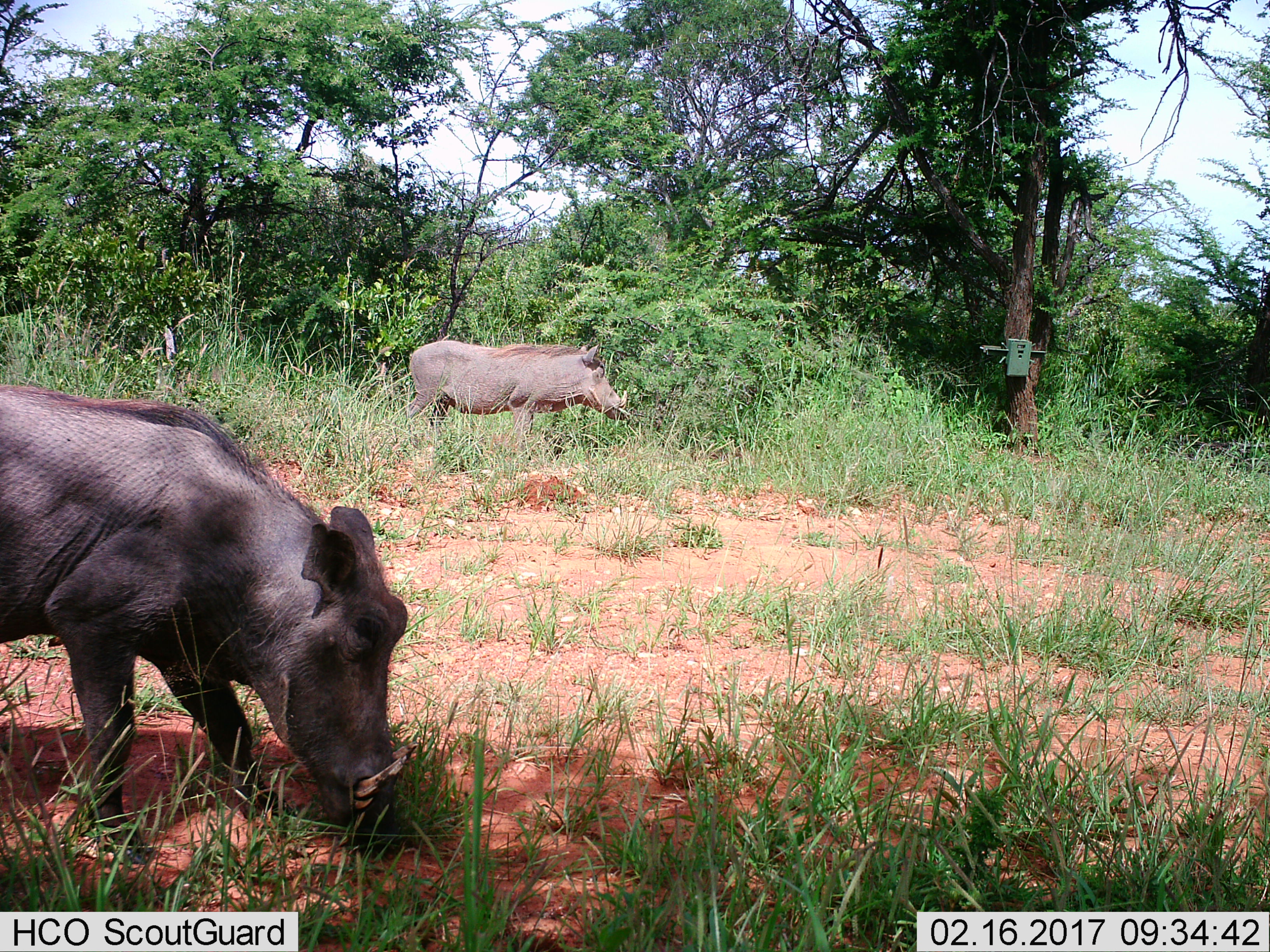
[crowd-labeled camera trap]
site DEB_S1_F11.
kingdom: Animalia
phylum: Chordata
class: Mammalia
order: Artiodactyla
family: Suidae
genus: Phacochoerus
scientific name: Phacochoerus africanus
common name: warthog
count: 2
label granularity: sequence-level